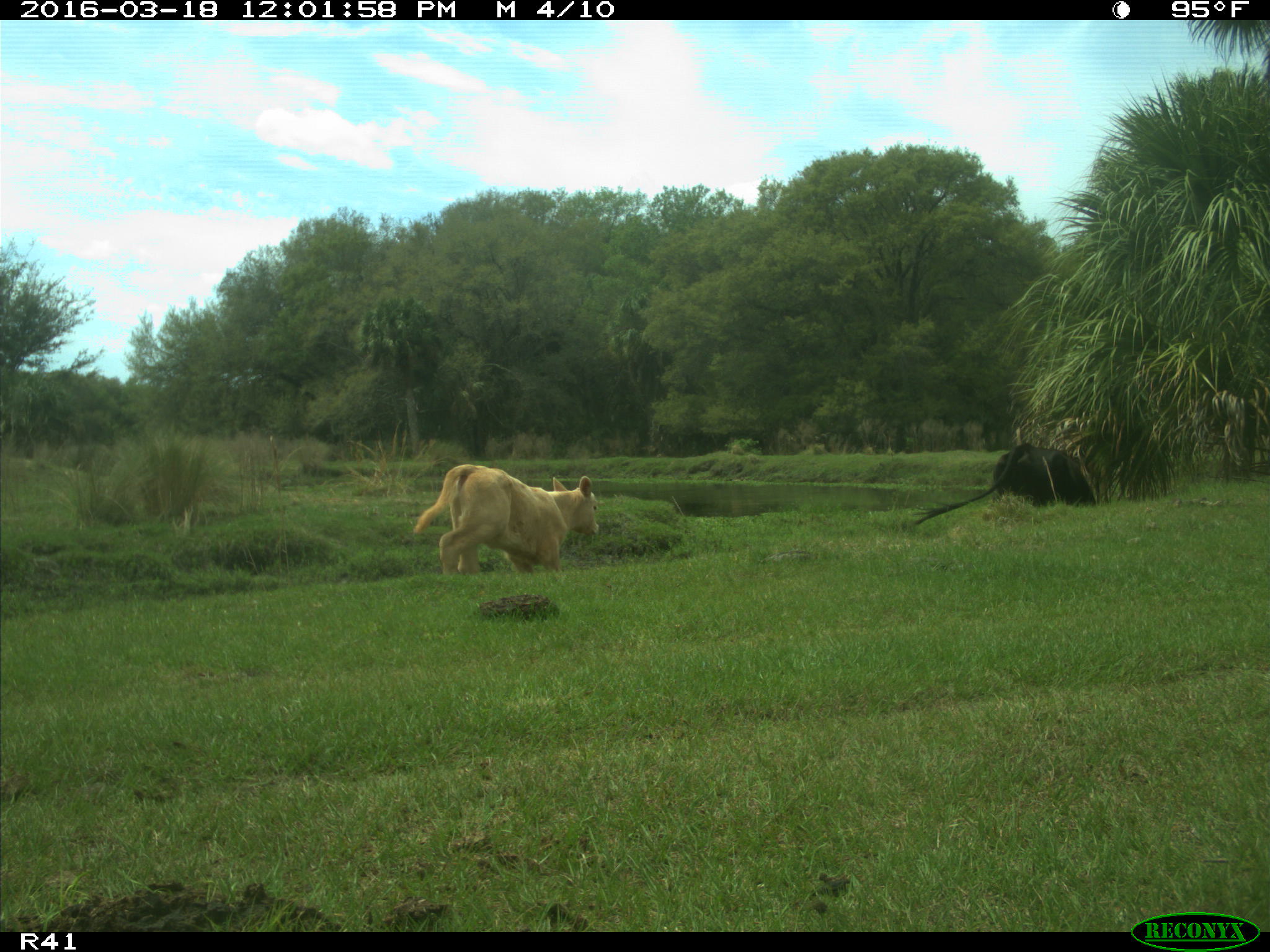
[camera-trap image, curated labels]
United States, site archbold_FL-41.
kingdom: Animalia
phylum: Chordata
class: Mammalia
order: Artiodactyla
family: Bovidae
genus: Bos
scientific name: Bos taurus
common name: domestic cow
Bos taurus (domestic cow).